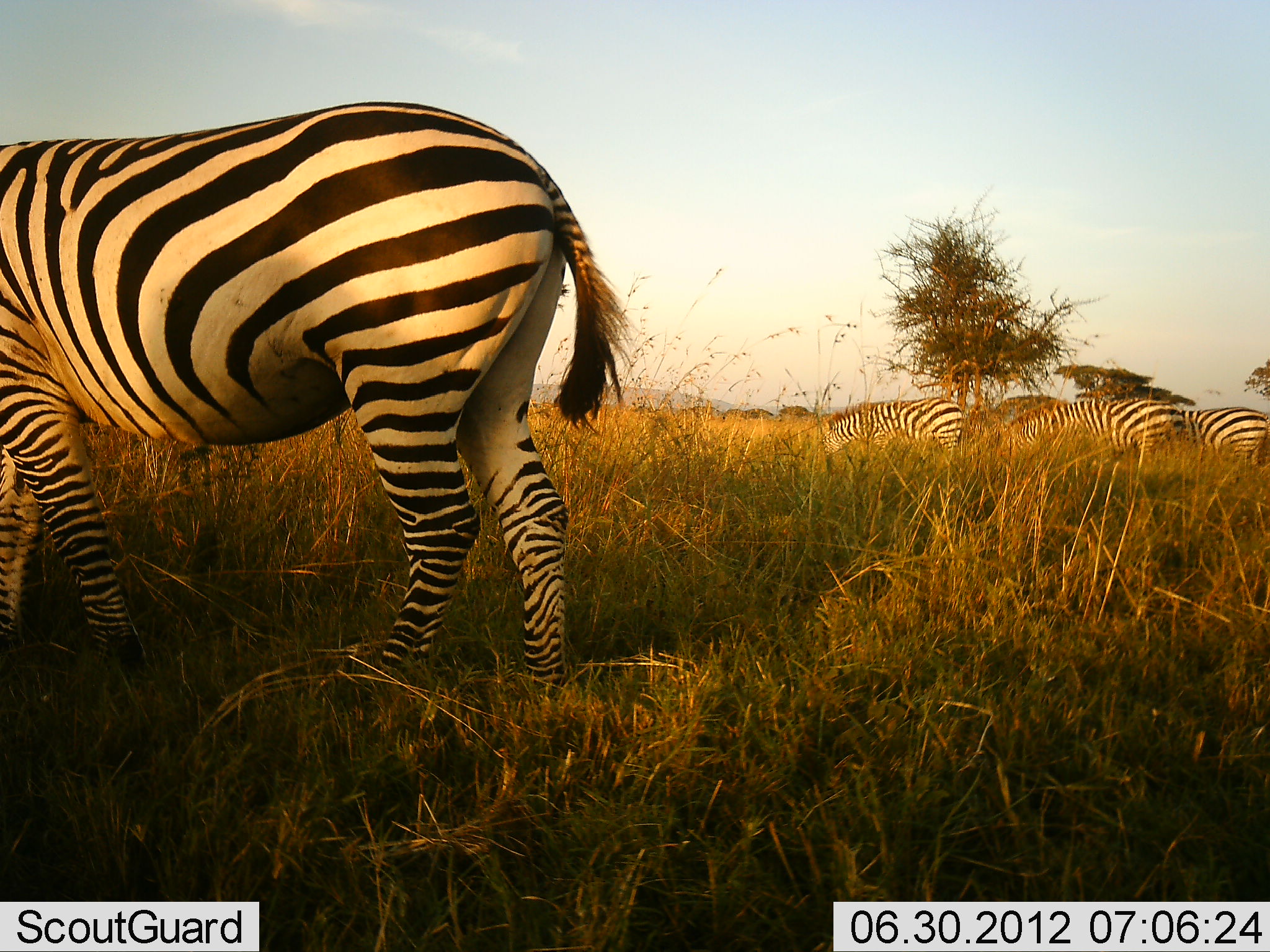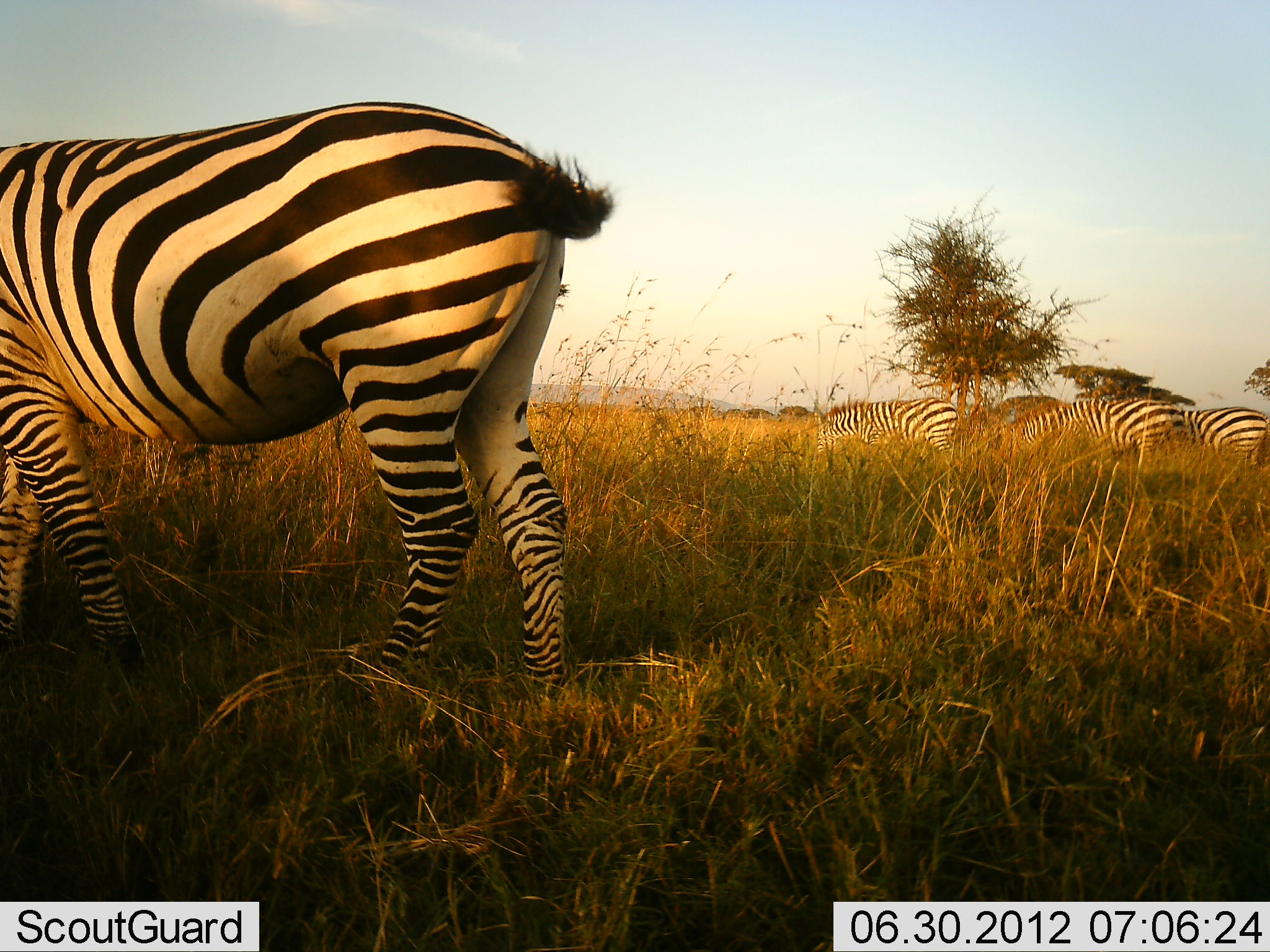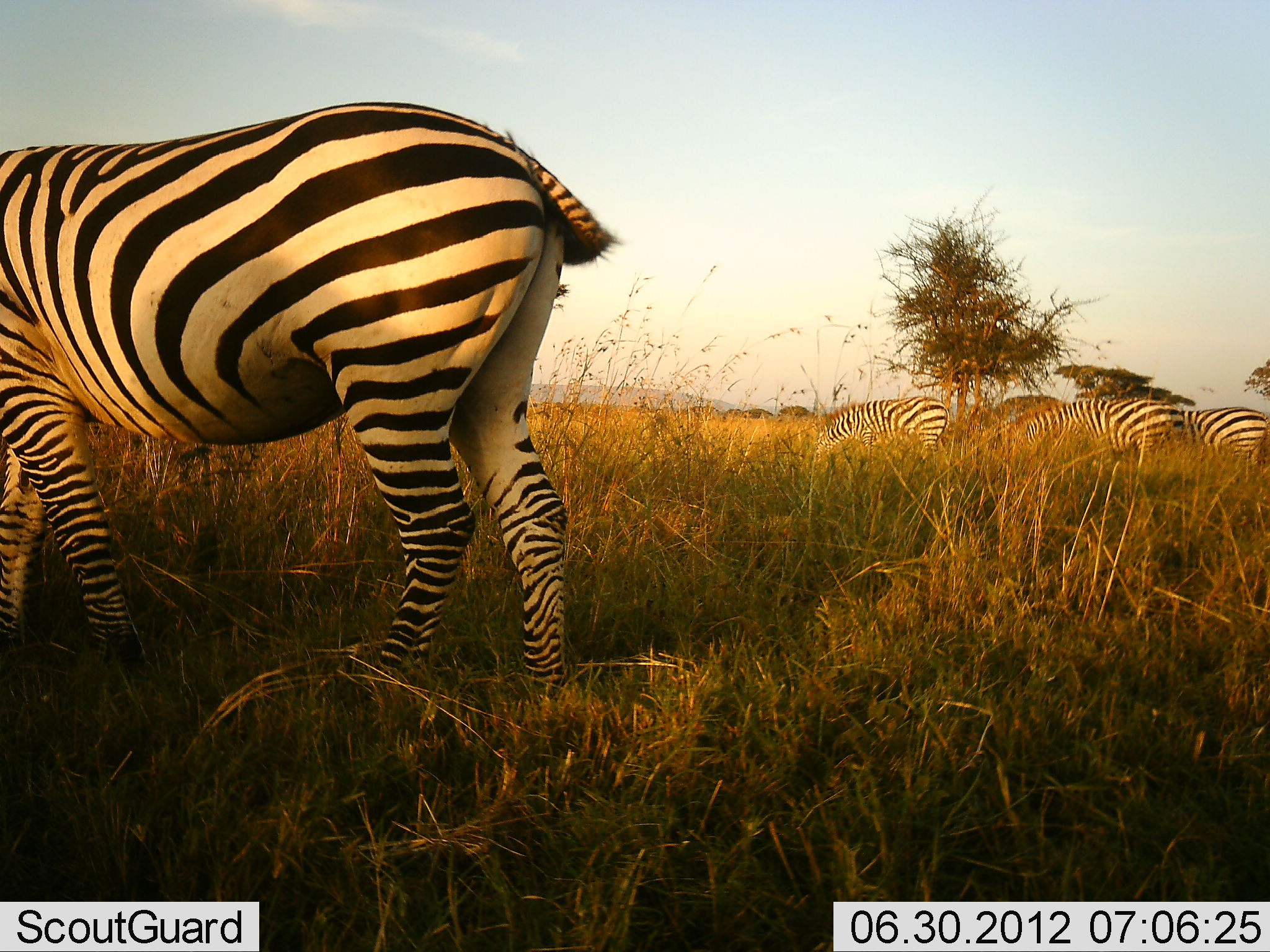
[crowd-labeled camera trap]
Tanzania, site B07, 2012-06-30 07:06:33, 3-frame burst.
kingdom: Animalia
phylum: Chordata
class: Mammalia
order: Perissodactyla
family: Equidae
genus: Equus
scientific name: Equus quagga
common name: plains zebra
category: zebra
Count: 4.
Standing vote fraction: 40%.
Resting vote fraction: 0%.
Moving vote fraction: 10%.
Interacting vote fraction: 0%.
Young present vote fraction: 0%.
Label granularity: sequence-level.